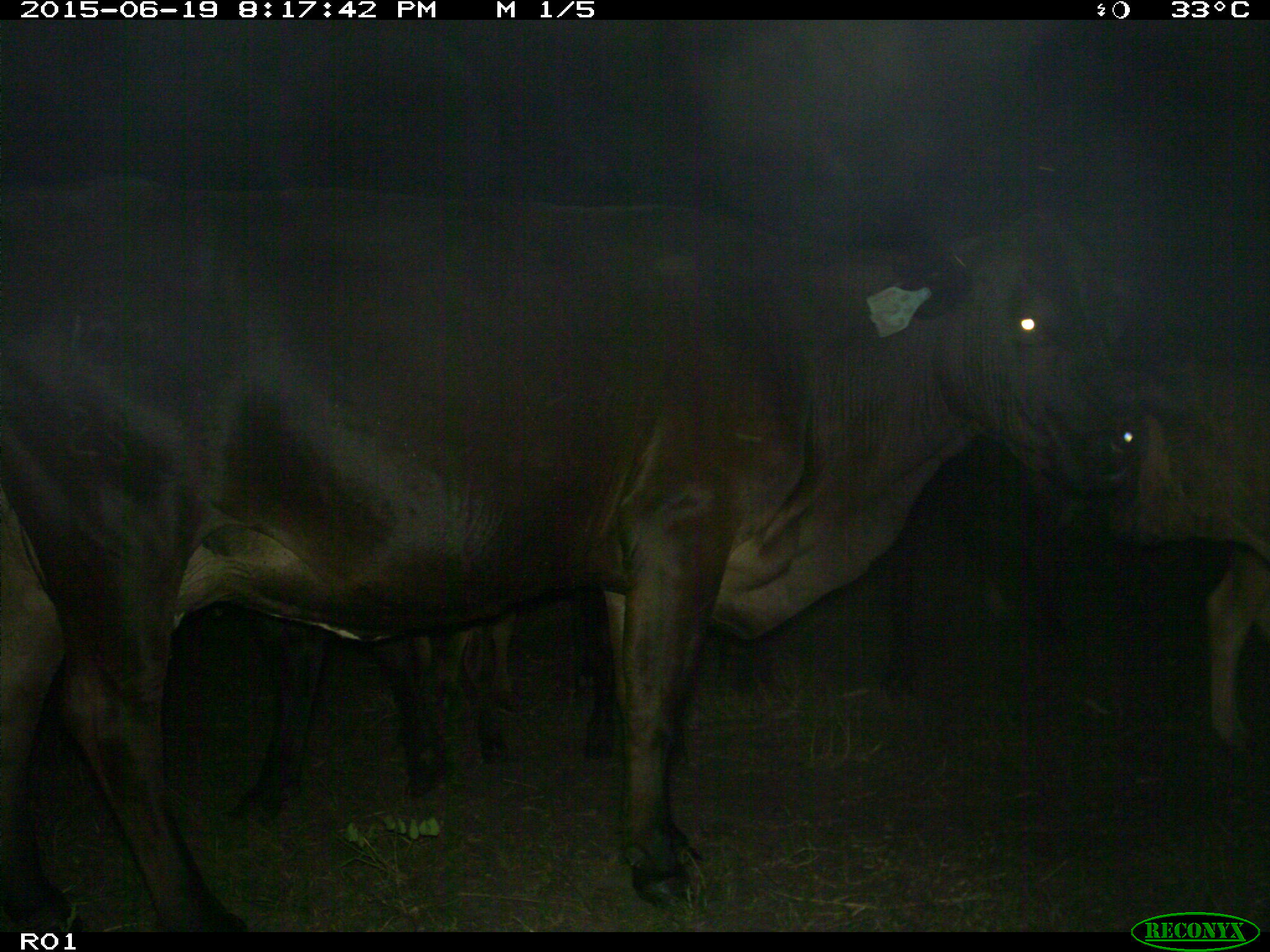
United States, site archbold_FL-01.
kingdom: Animalia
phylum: Chordata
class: Mammalia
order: Artiodactyla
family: Bovidae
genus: Bos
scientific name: Bos taurus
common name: domestic cow